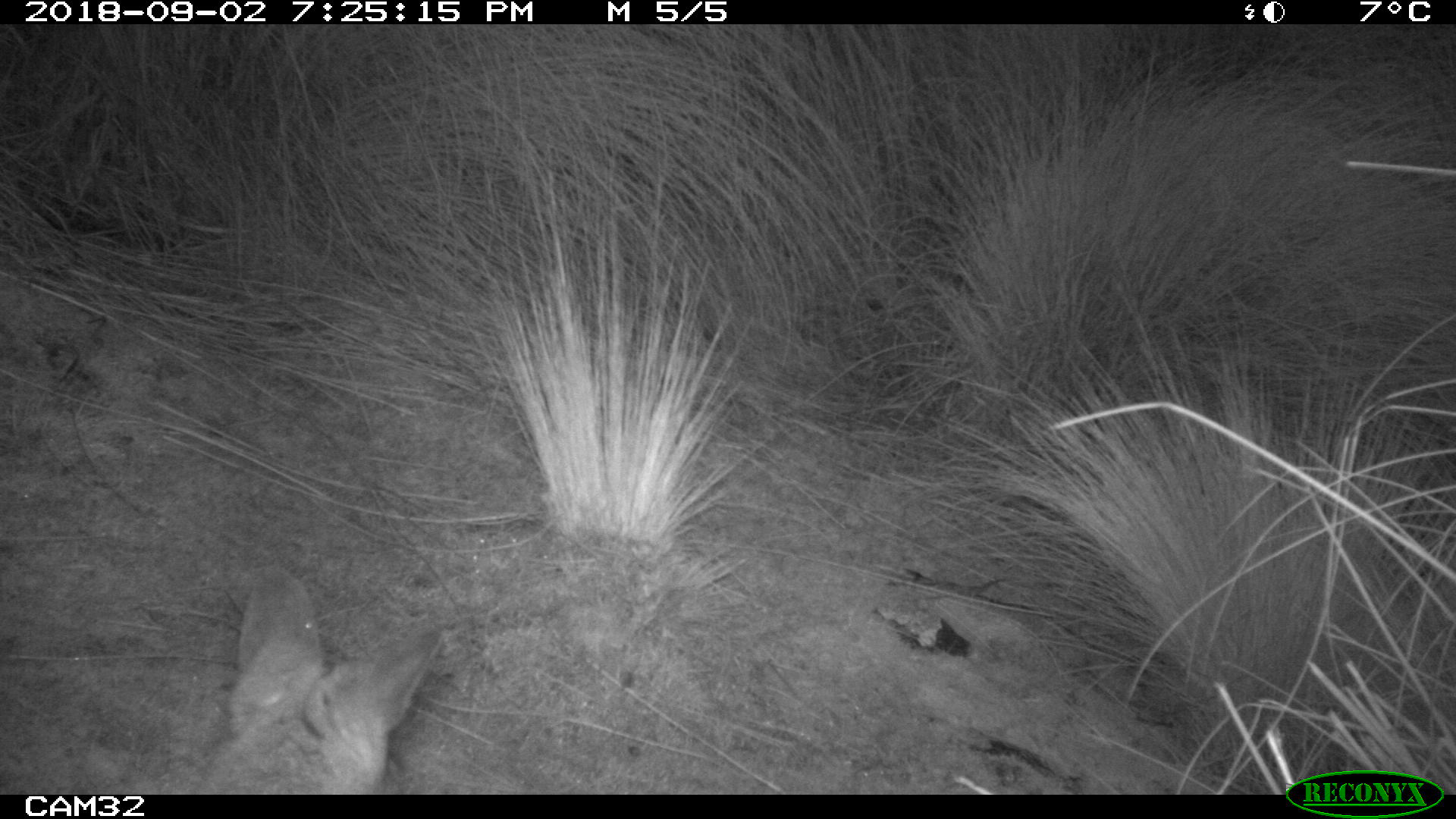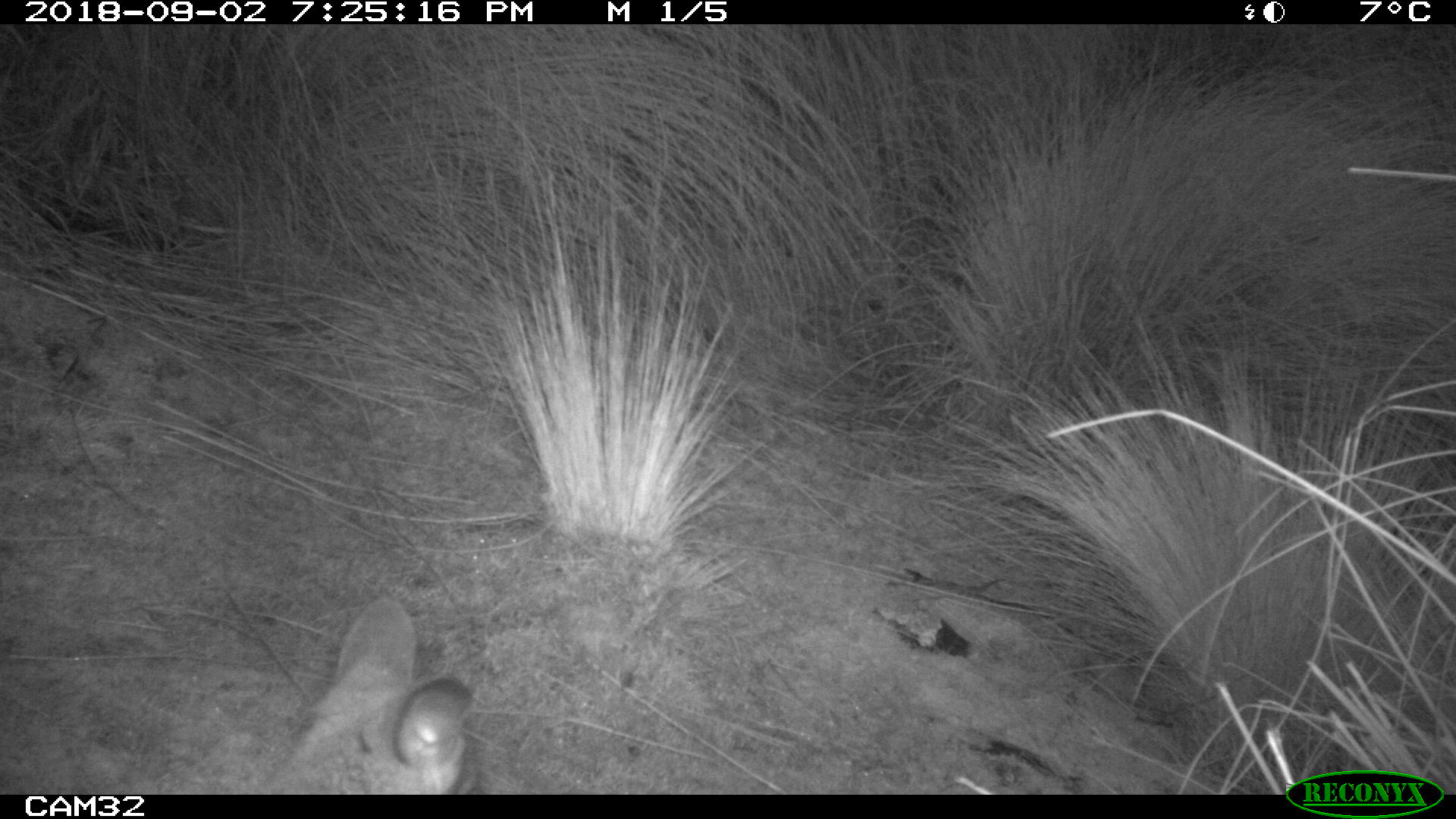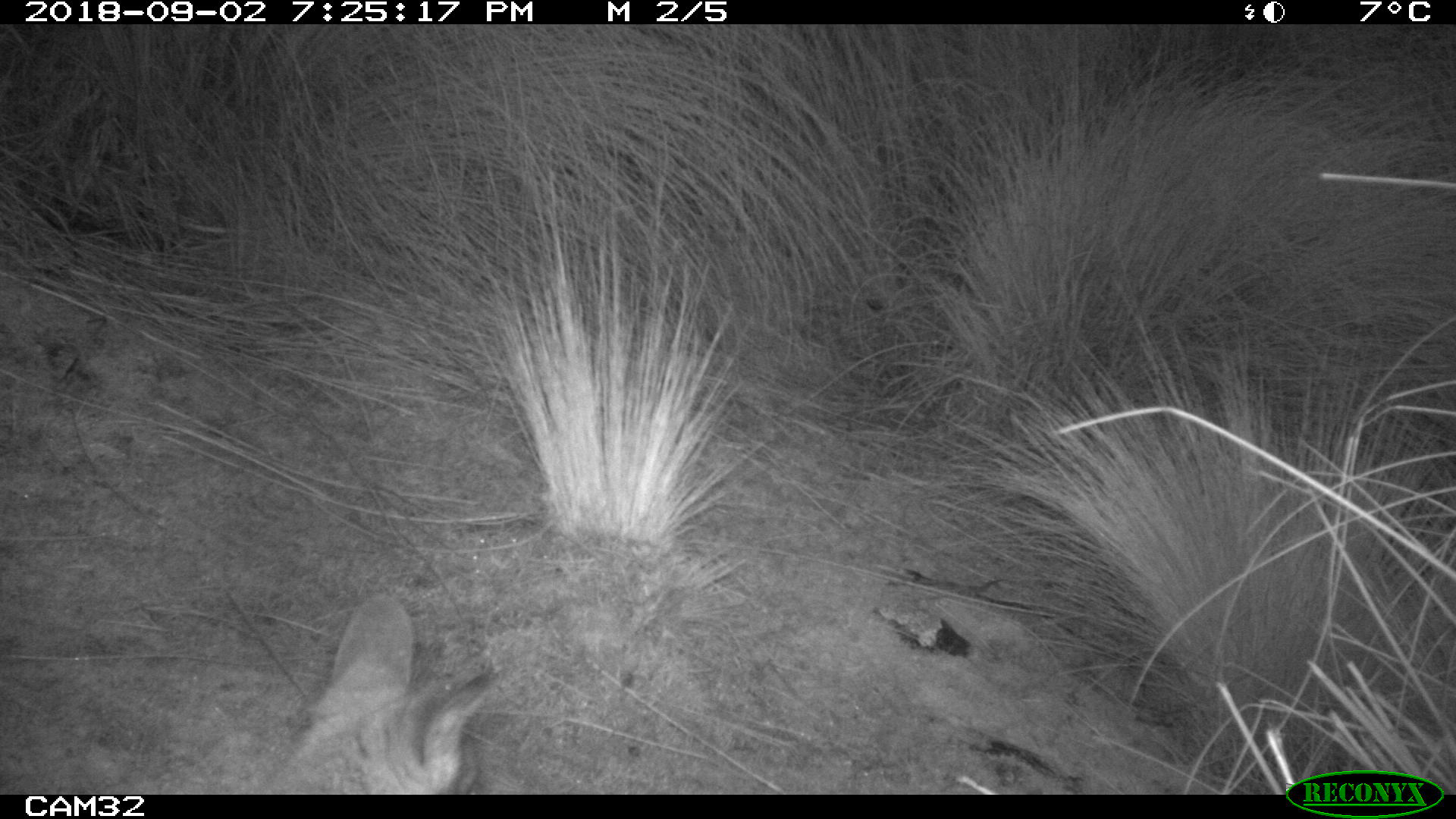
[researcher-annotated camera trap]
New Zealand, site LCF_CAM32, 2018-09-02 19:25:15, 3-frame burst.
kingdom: Animalia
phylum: Chordata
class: Mammalia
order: Diprotodontia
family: Macropodidae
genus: Notamacropus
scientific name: Notamacropus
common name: wallaby